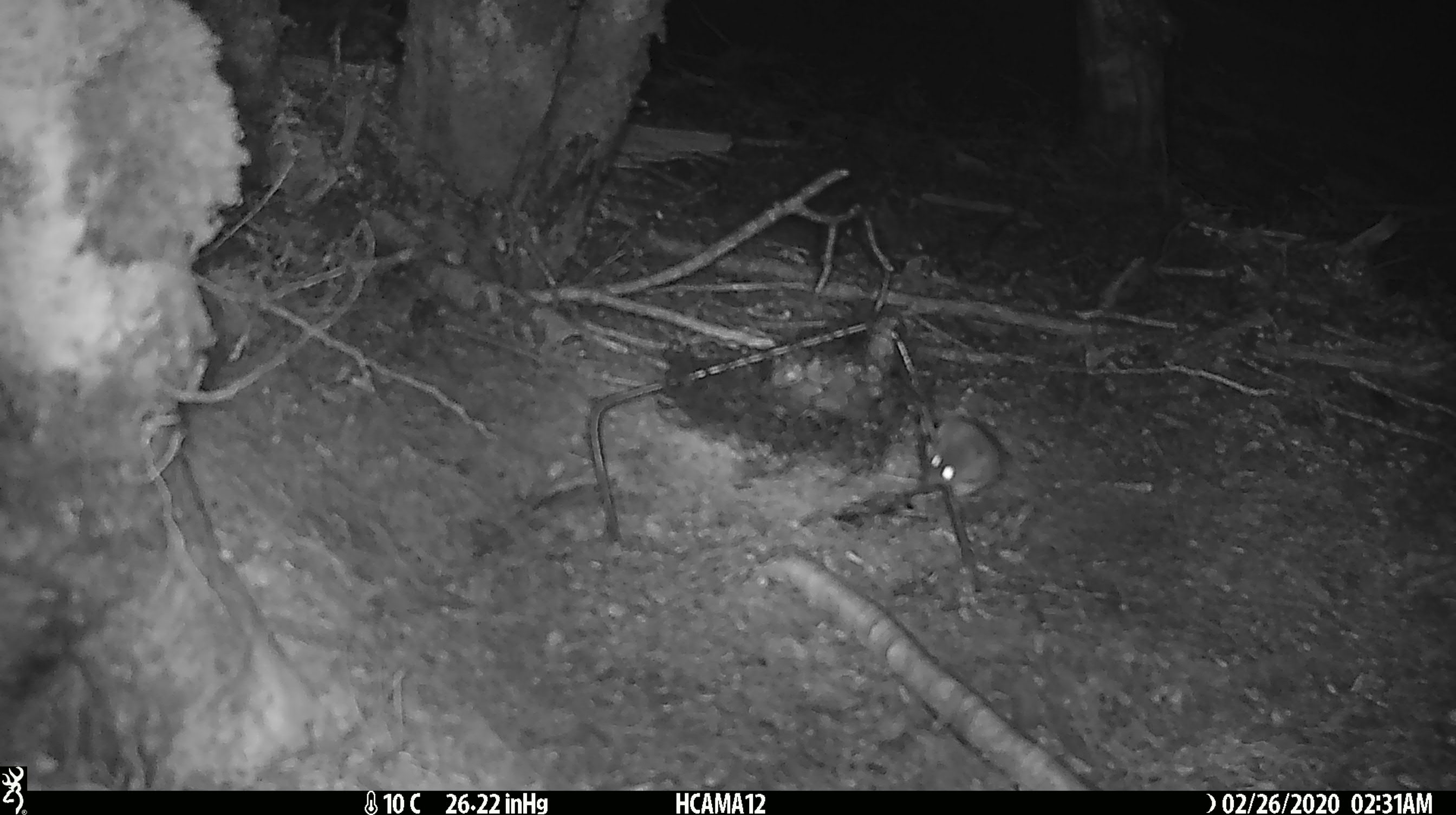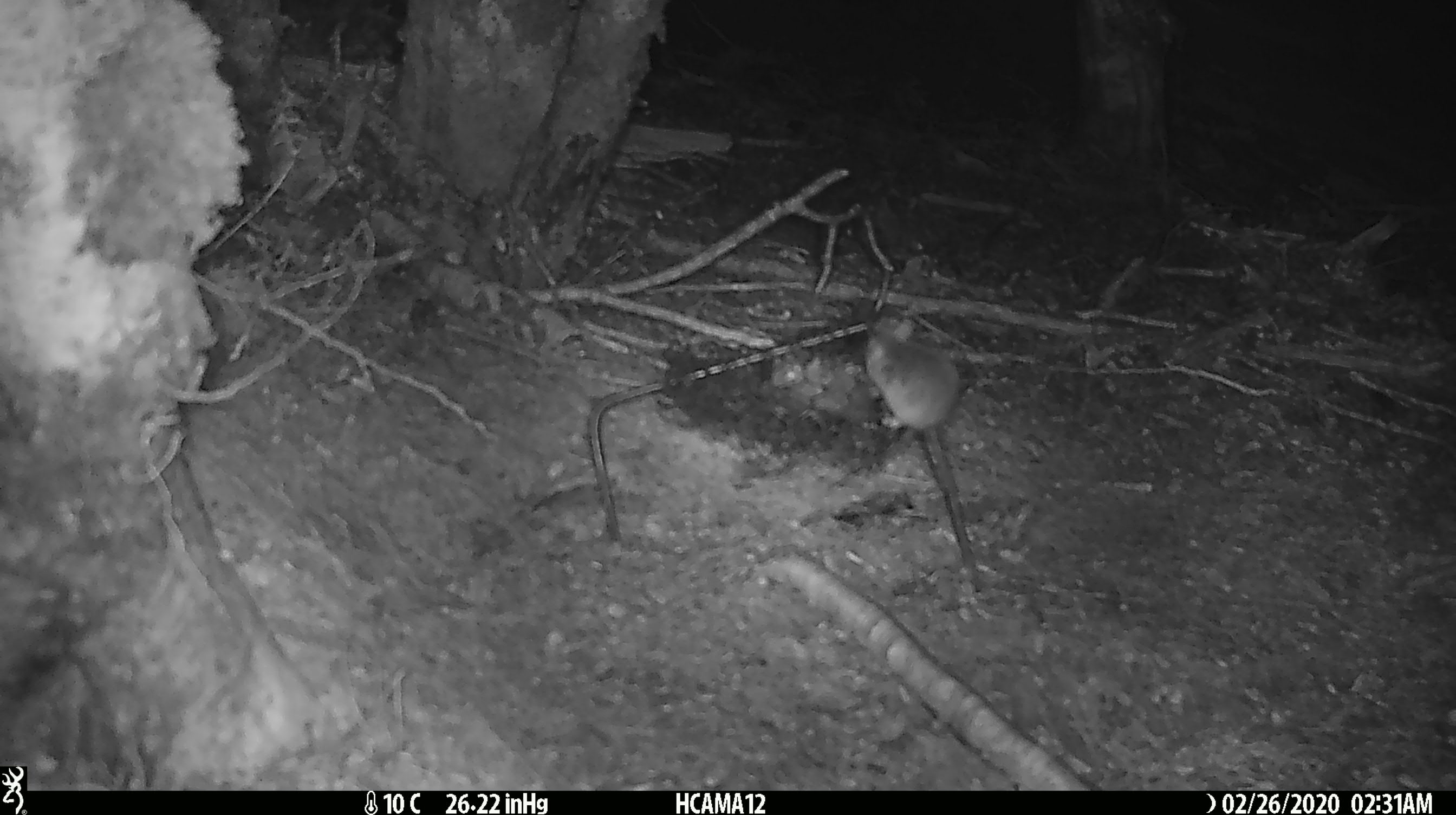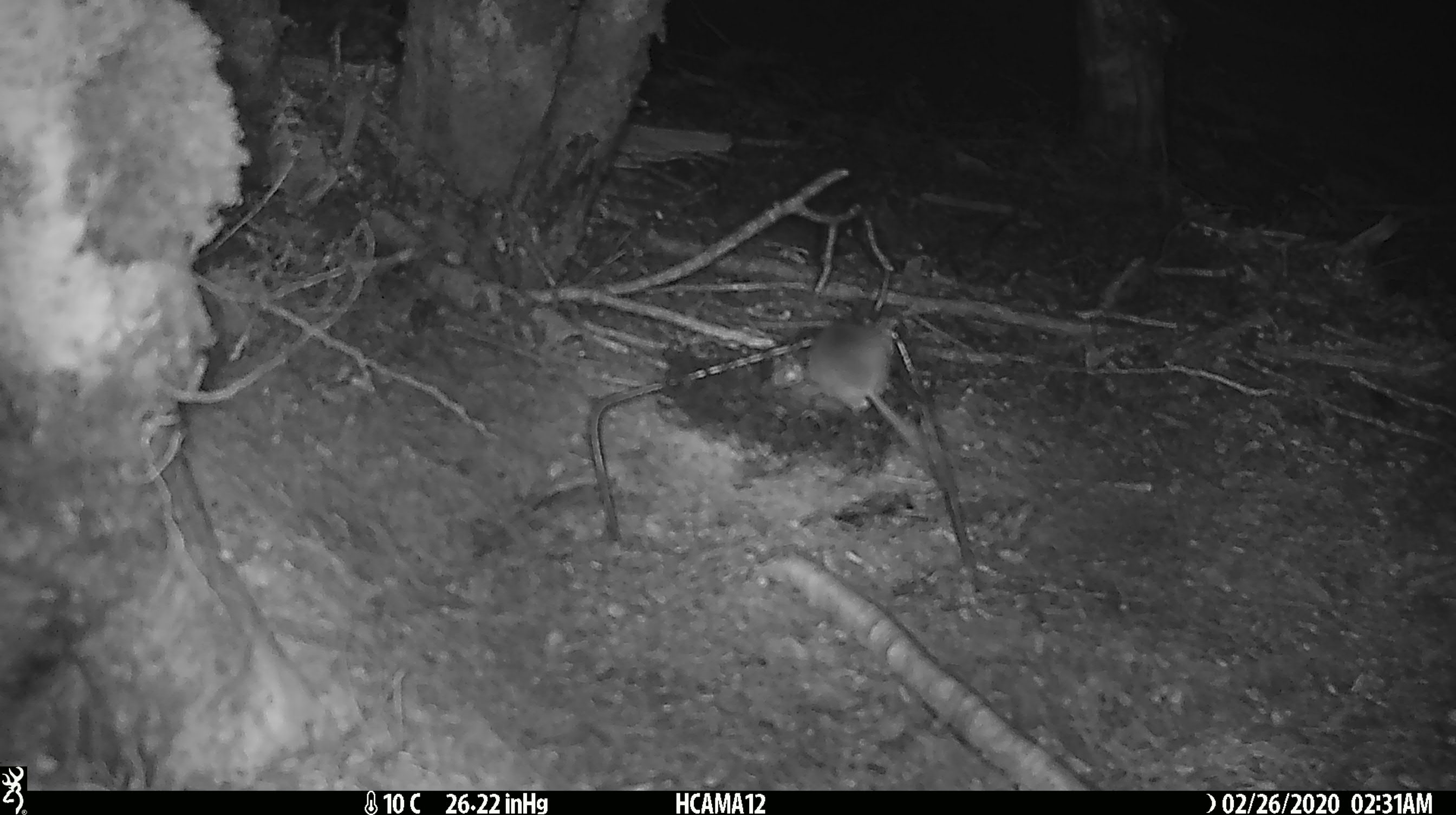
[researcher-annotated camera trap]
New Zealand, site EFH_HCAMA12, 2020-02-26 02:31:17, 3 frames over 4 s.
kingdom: Animalia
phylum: Chordata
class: Mammalia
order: Rodentia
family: Muridae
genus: Mus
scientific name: Mus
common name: mouse